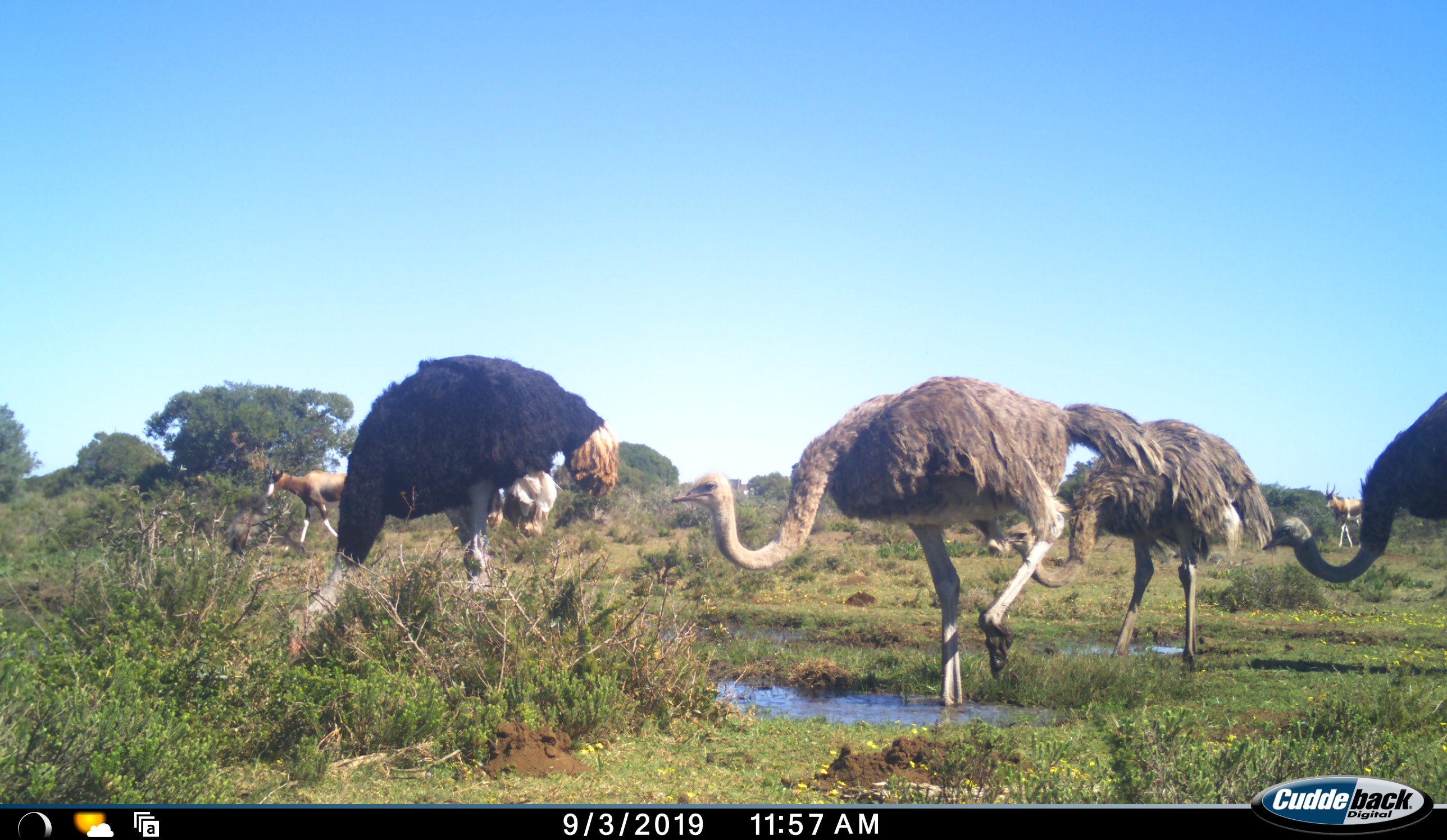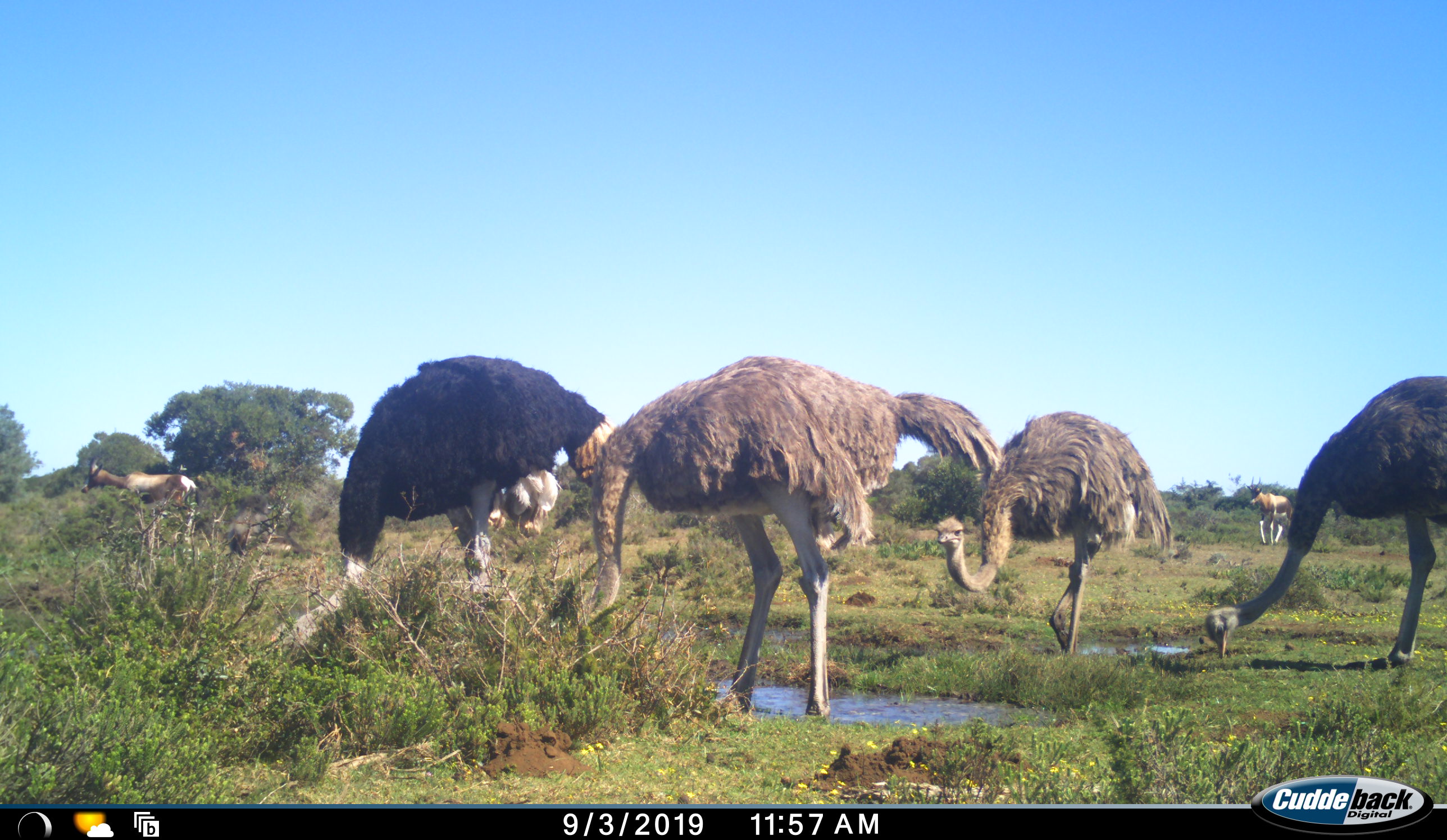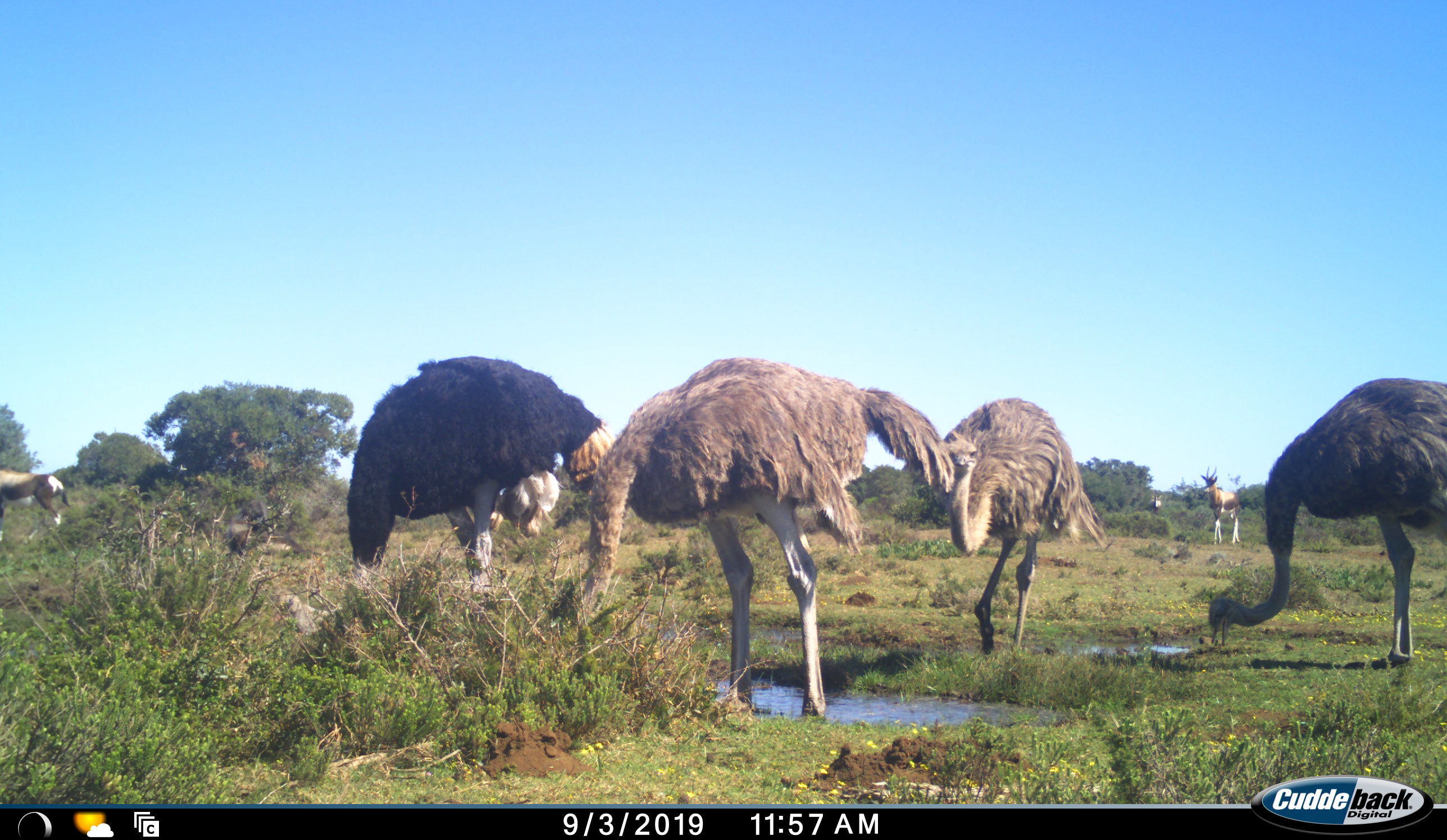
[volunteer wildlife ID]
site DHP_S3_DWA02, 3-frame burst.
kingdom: Animalia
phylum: Chordata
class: Mammalia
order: Artiodactyla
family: Bovidae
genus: Damaliscus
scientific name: Damaliscus pygargus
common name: bontebok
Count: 2.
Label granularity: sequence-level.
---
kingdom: Animalia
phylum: Chordata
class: Aves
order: Struthioniformes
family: Struthionidae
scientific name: Struthionidae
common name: ostrich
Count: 4.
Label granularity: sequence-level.